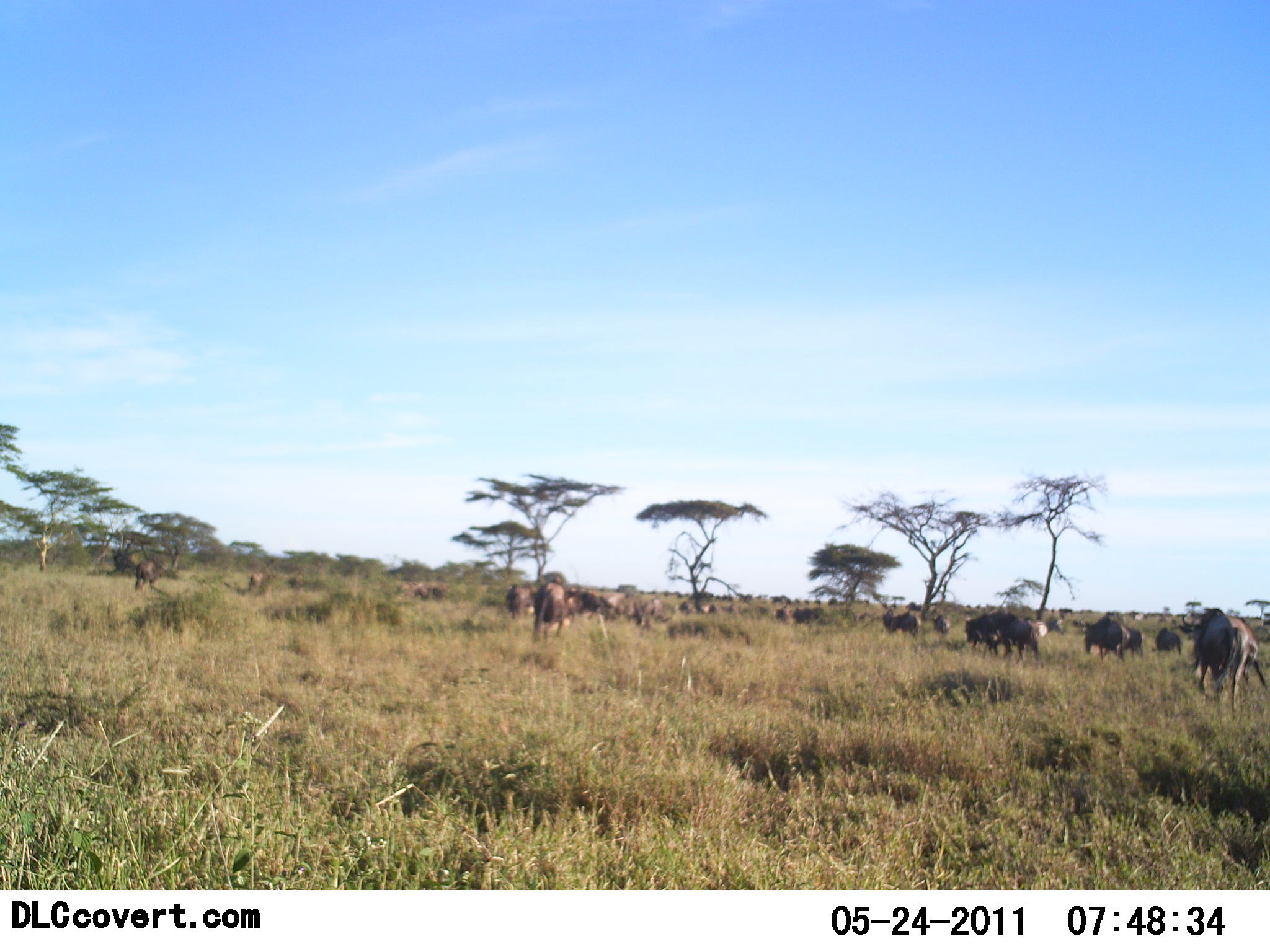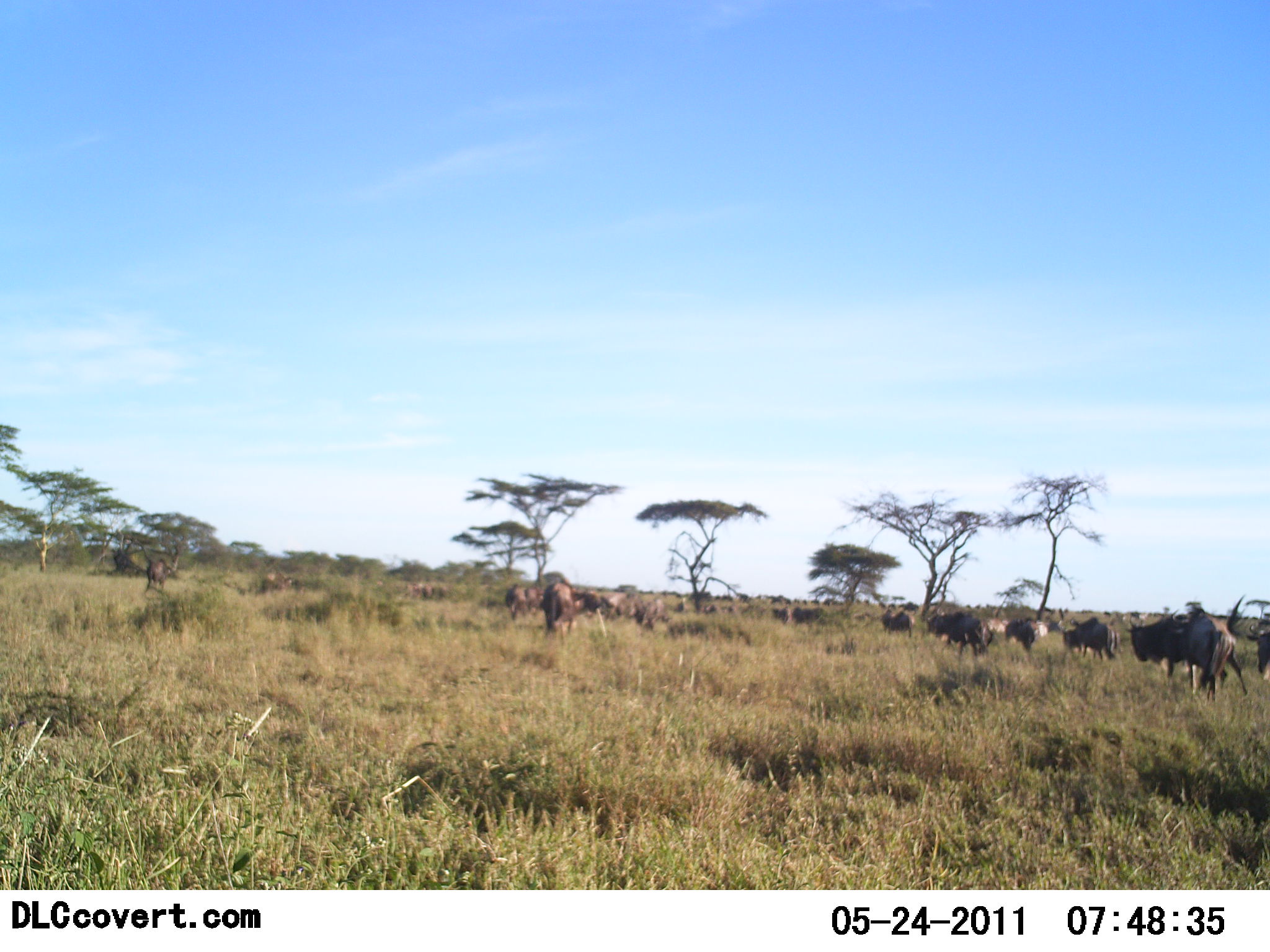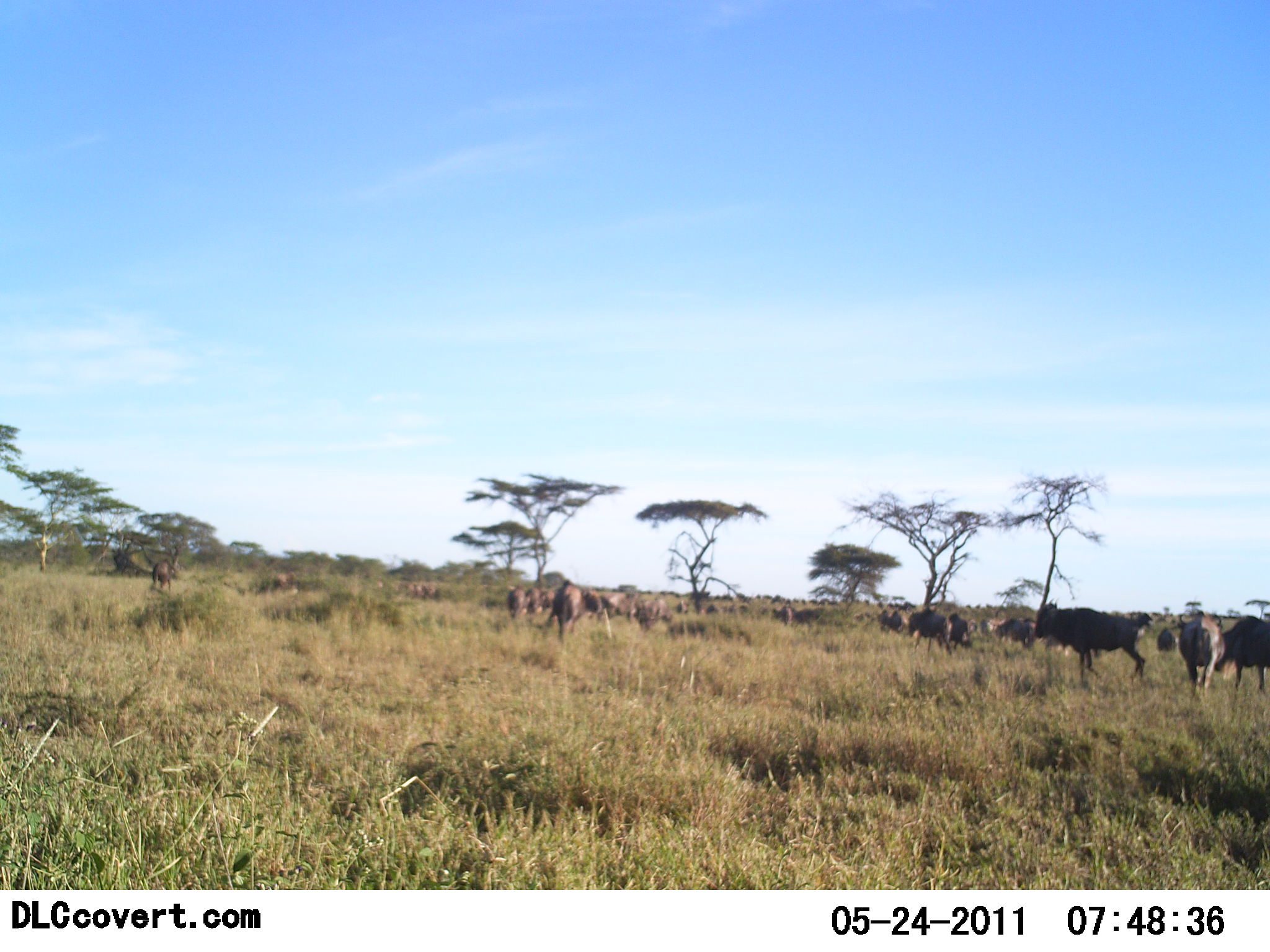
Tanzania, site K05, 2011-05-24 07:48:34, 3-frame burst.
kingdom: Animalia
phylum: Chordata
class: Mammalia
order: Artiodactyla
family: Bovidae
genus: Connochaetes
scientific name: Connochaetes taurinus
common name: blue wildebeest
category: wildebeest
Wildebeest (blue wildebeest) (Connochaetes taurinus), count 11-50. Behavior (volunteer vote fractions): standing 55%, resting 9%, moving 82%, interacting 0%. Young present (vote fraction): 0%. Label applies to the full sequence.